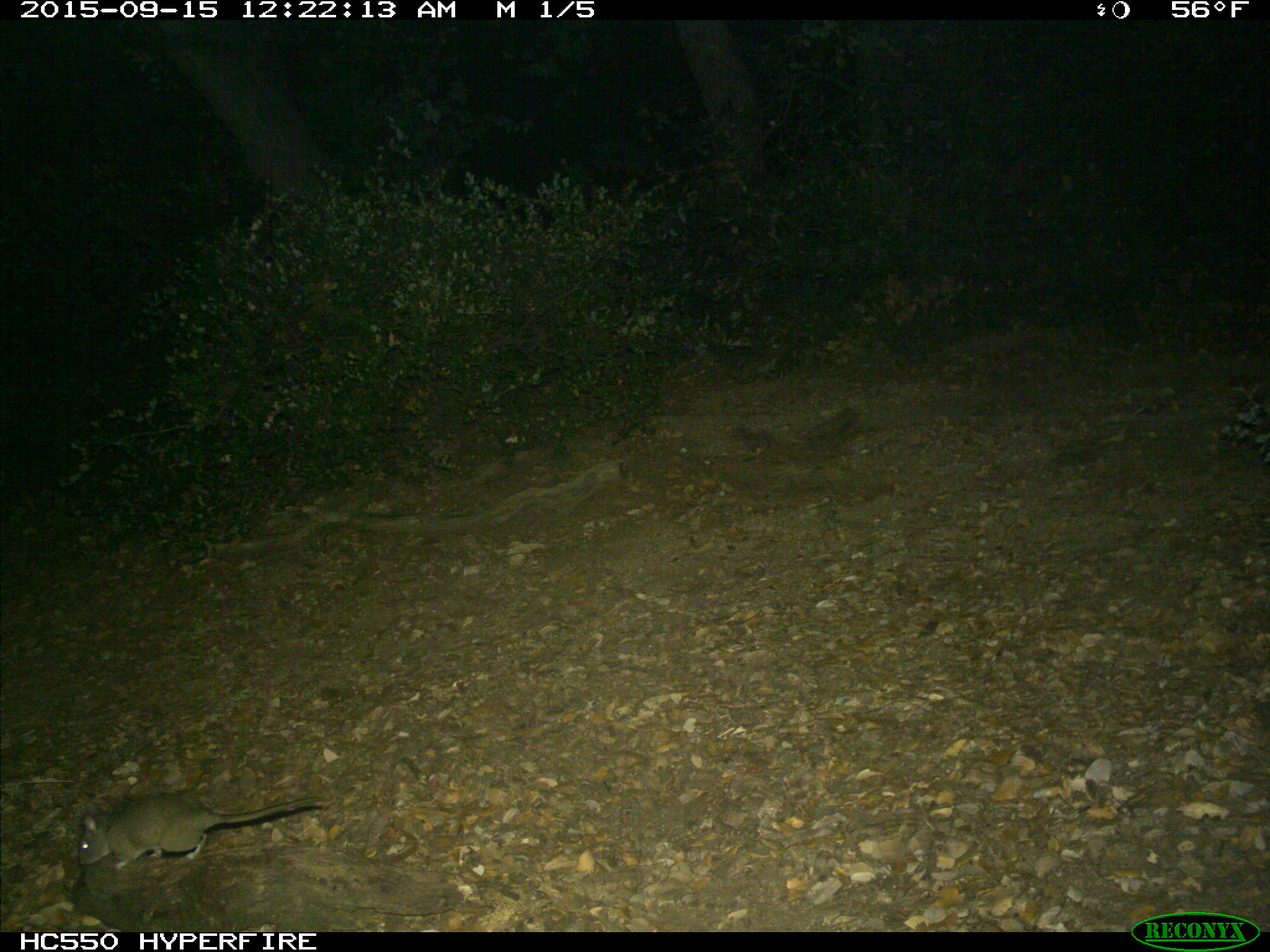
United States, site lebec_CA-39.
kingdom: Animalia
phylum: Chordata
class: Mammalia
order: Rodentia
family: Cricetidae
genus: Neotoma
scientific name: Neotoma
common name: pack rat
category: unidentified pack rat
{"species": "unidentified pack rat (pack rat) (Neotoma)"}